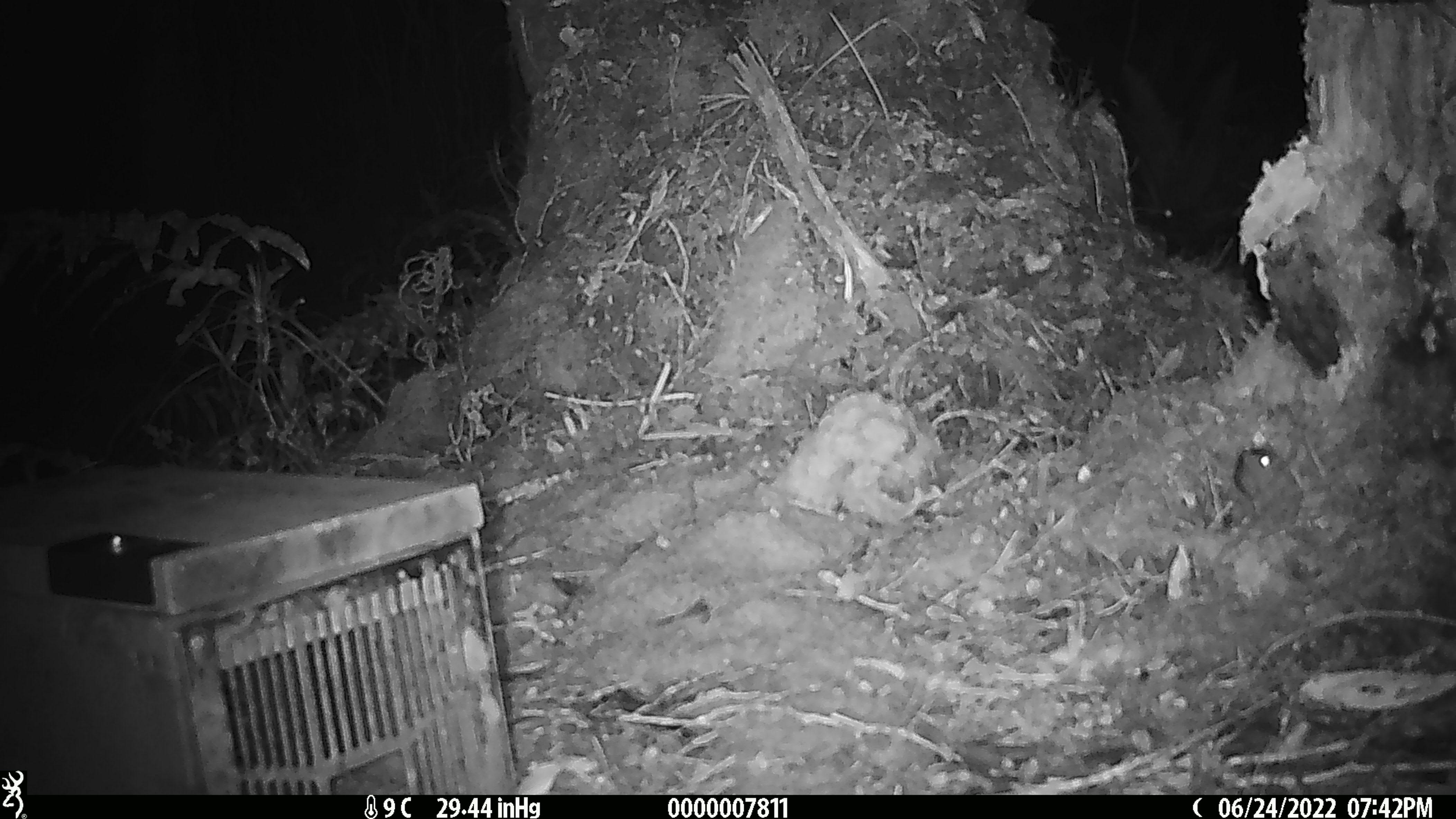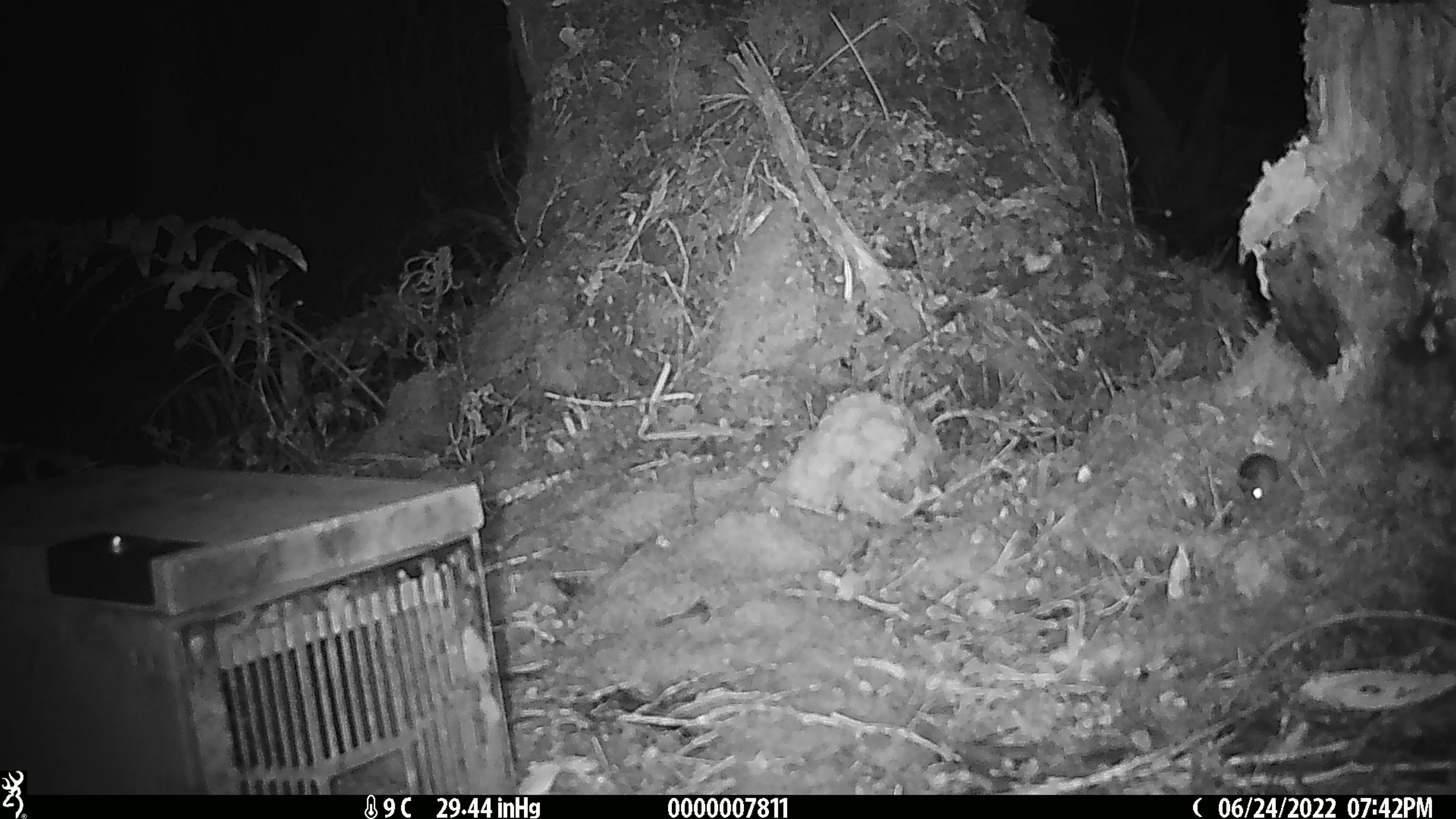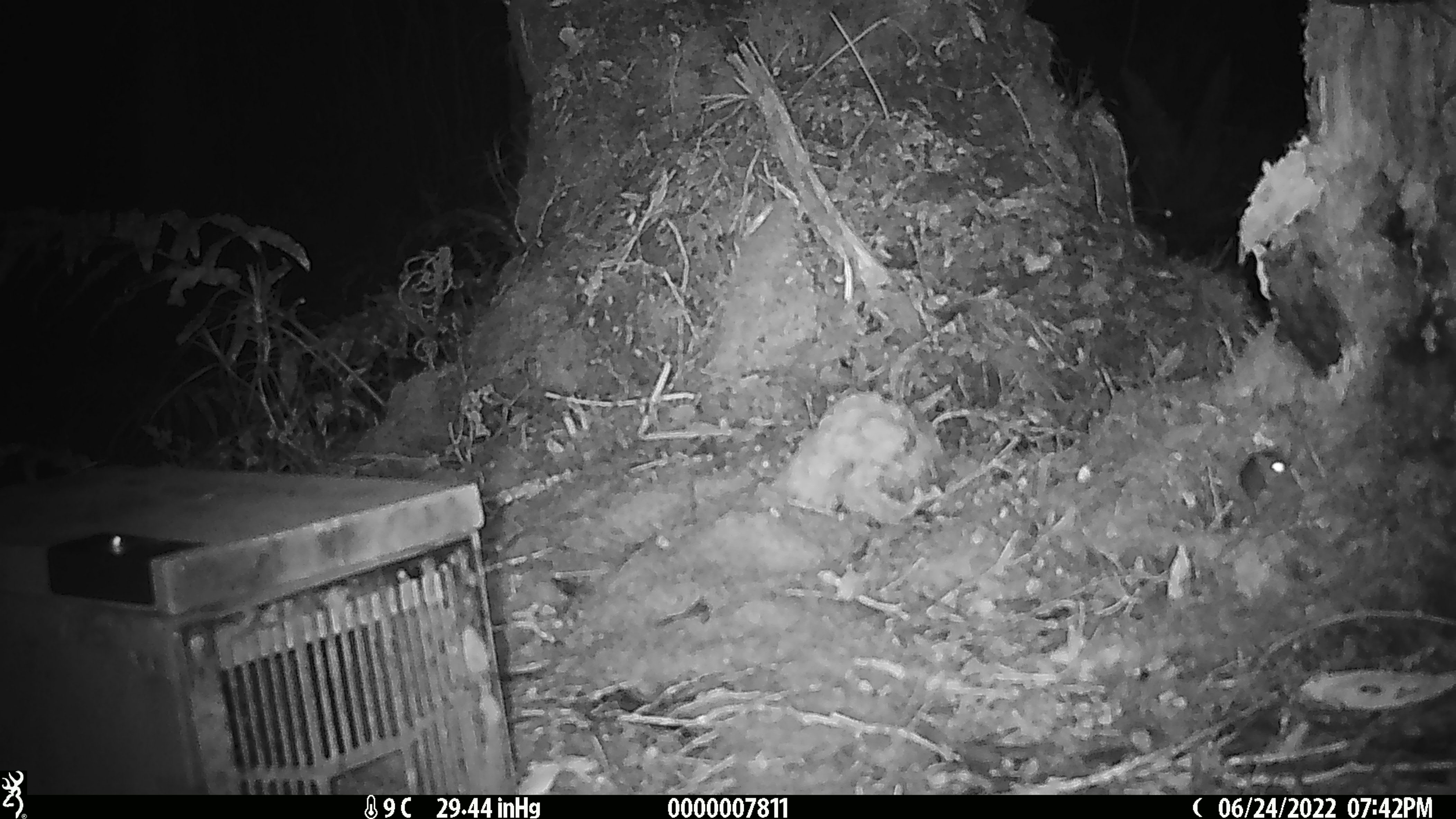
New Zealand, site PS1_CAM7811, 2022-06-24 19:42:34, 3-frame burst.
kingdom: Animalia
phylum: Chordata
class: Mammalia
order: Rodentia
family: Muridae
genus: Mus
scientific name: Mus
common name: mouse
Mouse (Mus).